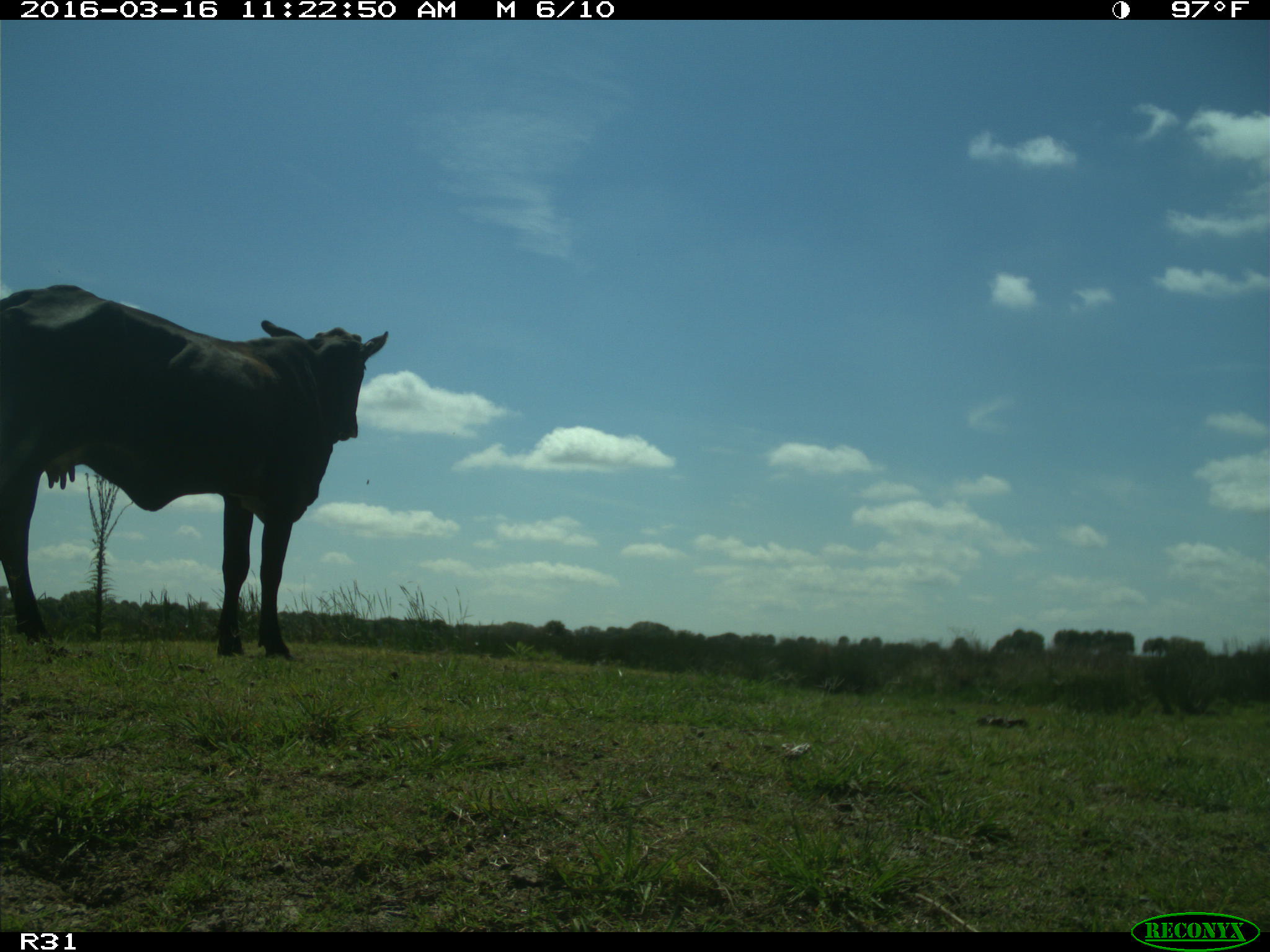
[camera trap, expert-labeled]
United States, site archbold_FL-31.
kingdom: Animalia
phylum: Chordata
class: Mammalia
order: Artiodactyla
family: Bovidae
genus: Bos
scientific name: Bos taurus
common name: domestic cow